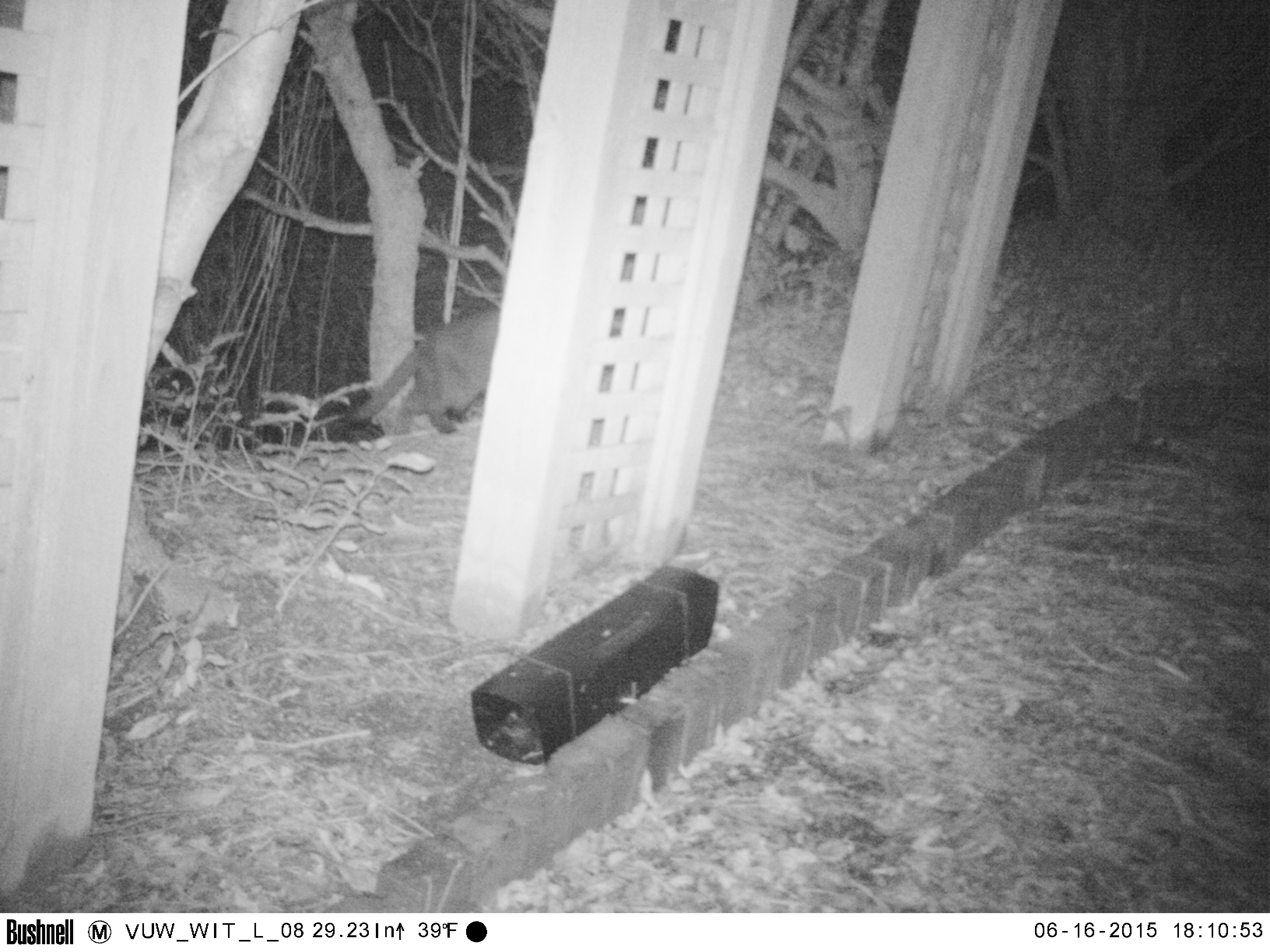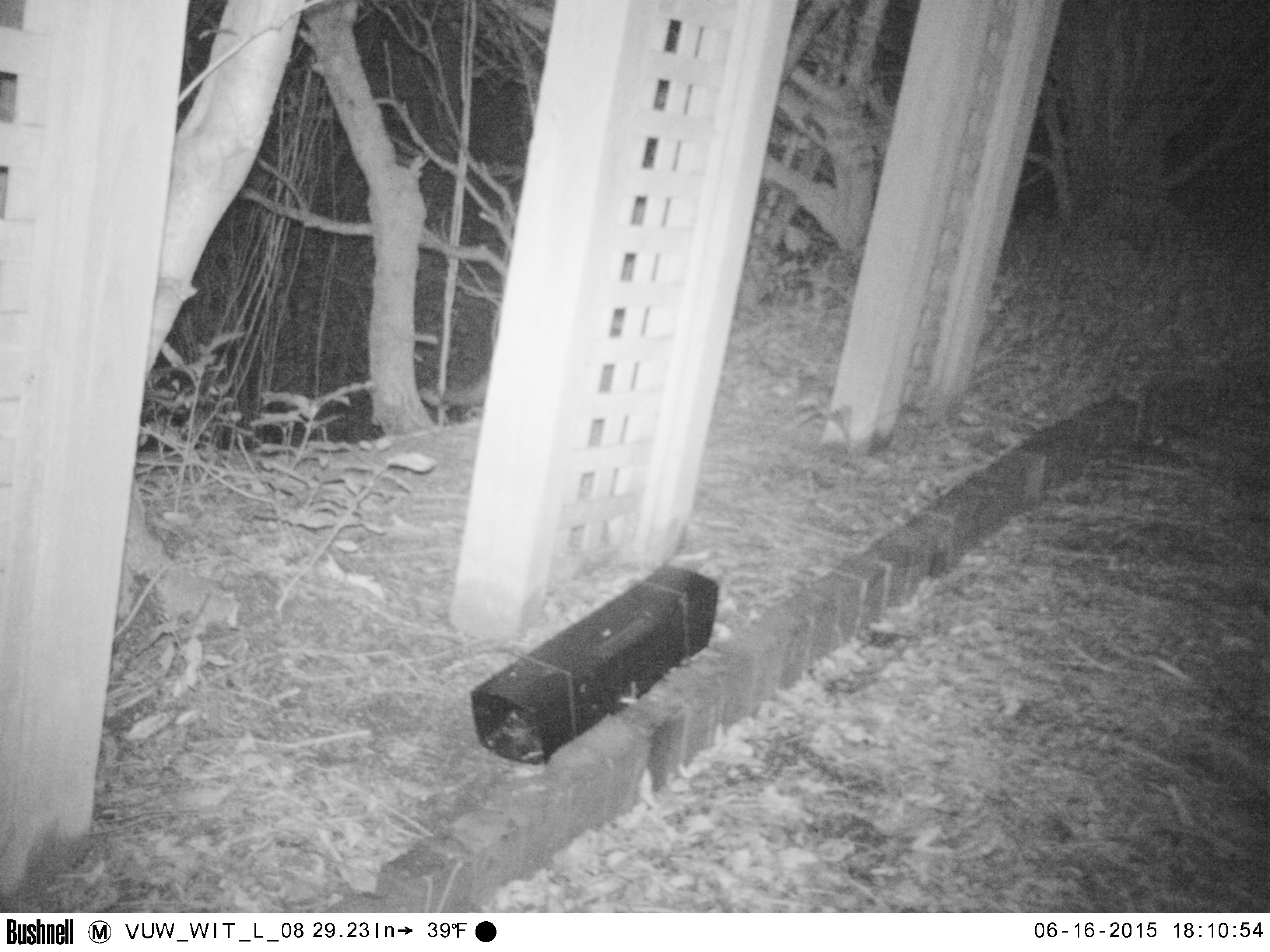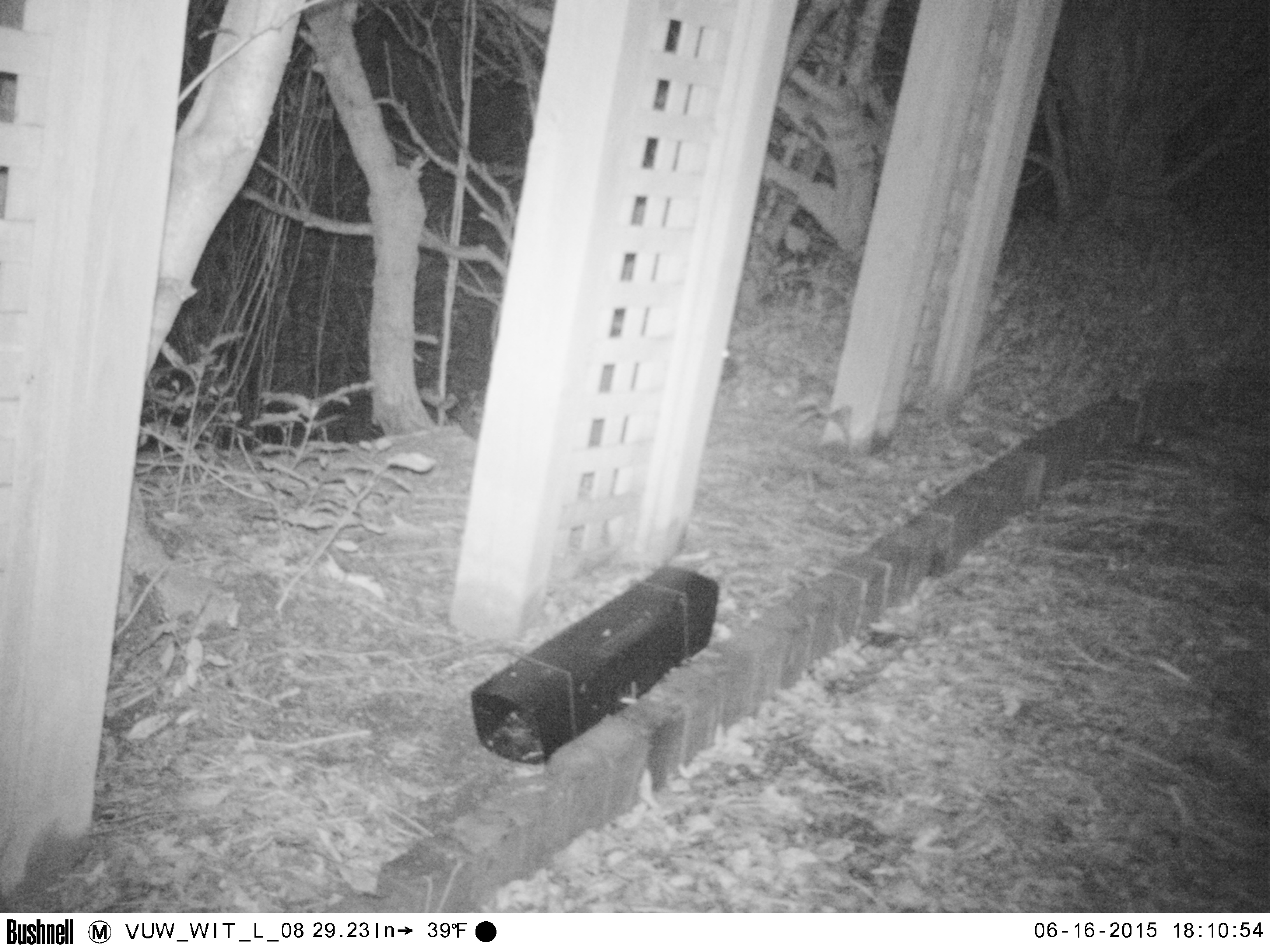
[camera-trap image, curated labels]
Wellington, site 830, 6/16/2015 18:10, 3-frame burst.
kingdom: Animalia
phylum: Chordata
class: Mammalia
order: Carnivora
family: Felidae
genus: Felis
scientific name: Felis catus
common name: cat